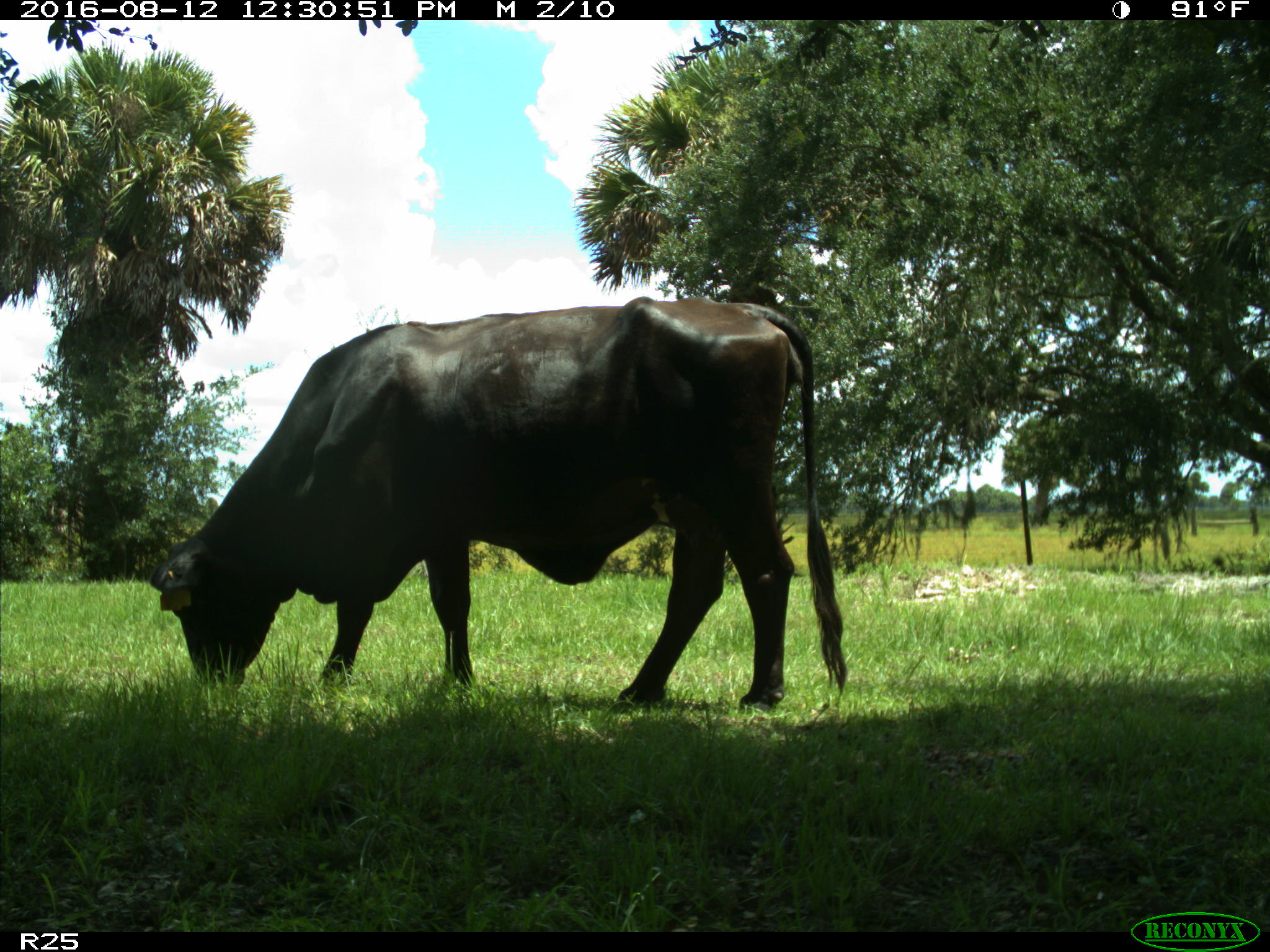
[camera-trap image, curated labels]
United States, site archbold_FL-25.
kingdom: Animalia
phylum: Chordata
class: Mammalia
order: Artiodactyla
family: Bovidae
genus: Bos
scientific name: Bos taurus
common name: domestic cow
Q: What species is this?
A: Bos taurus (domestic cow).